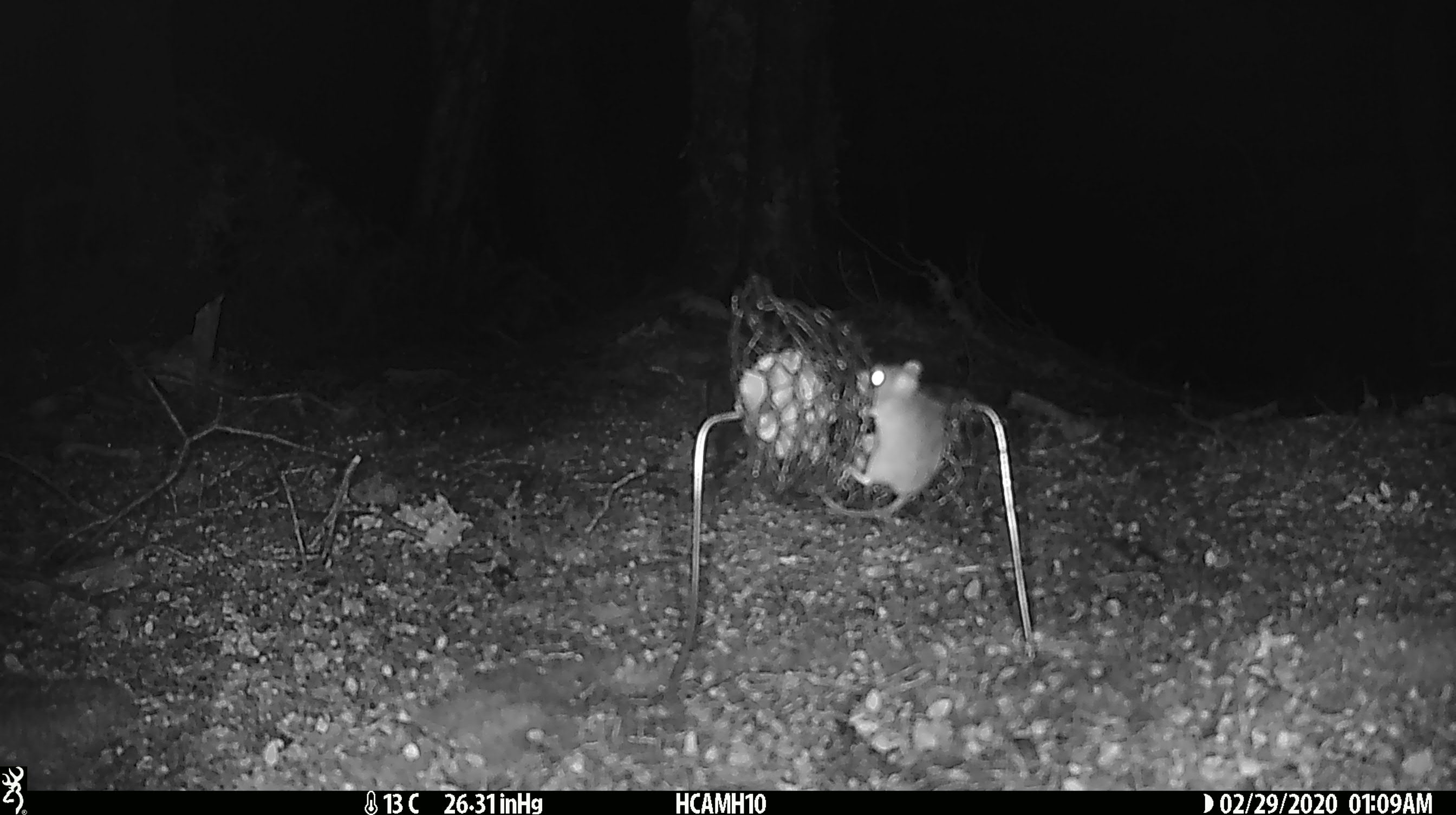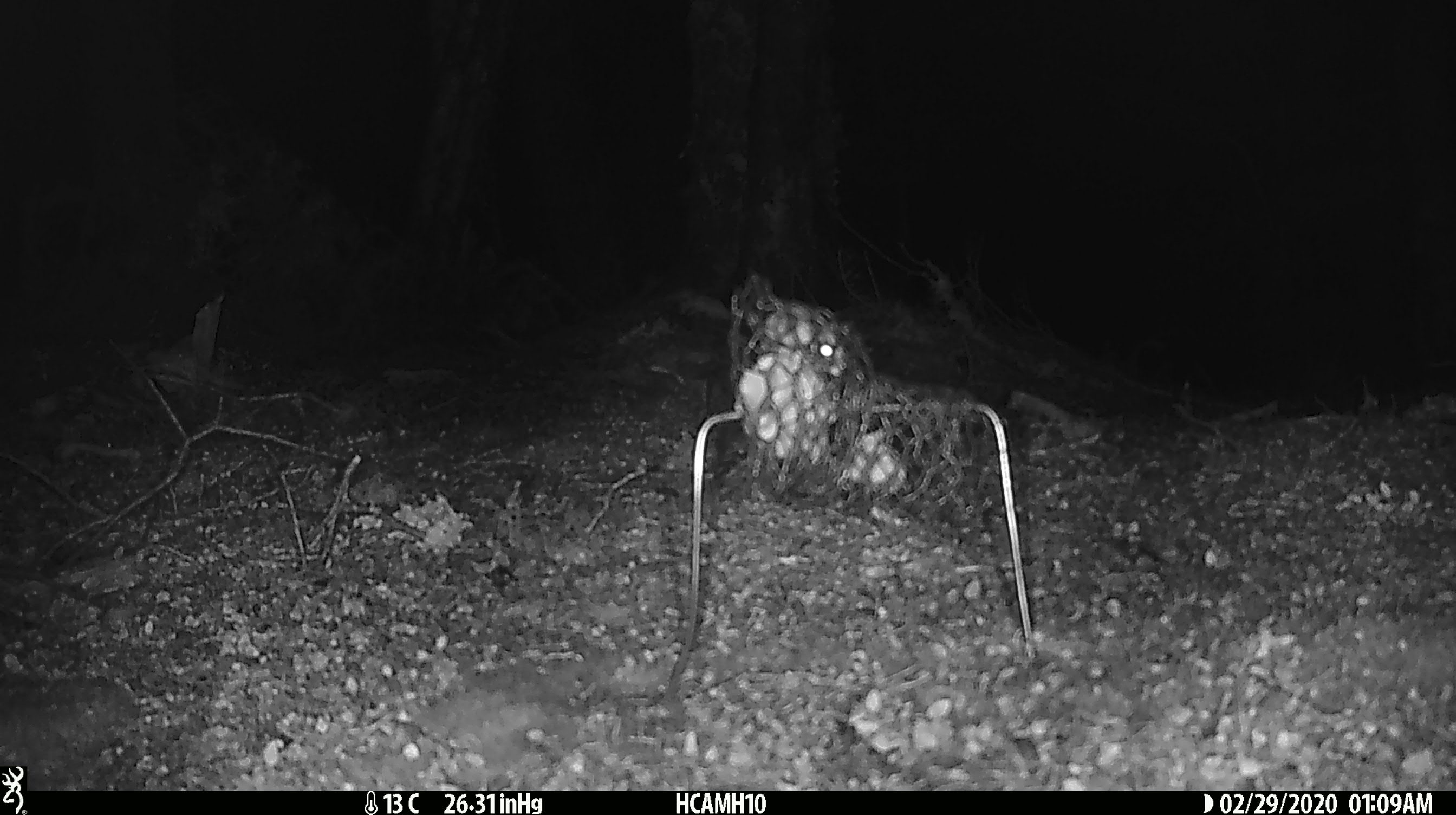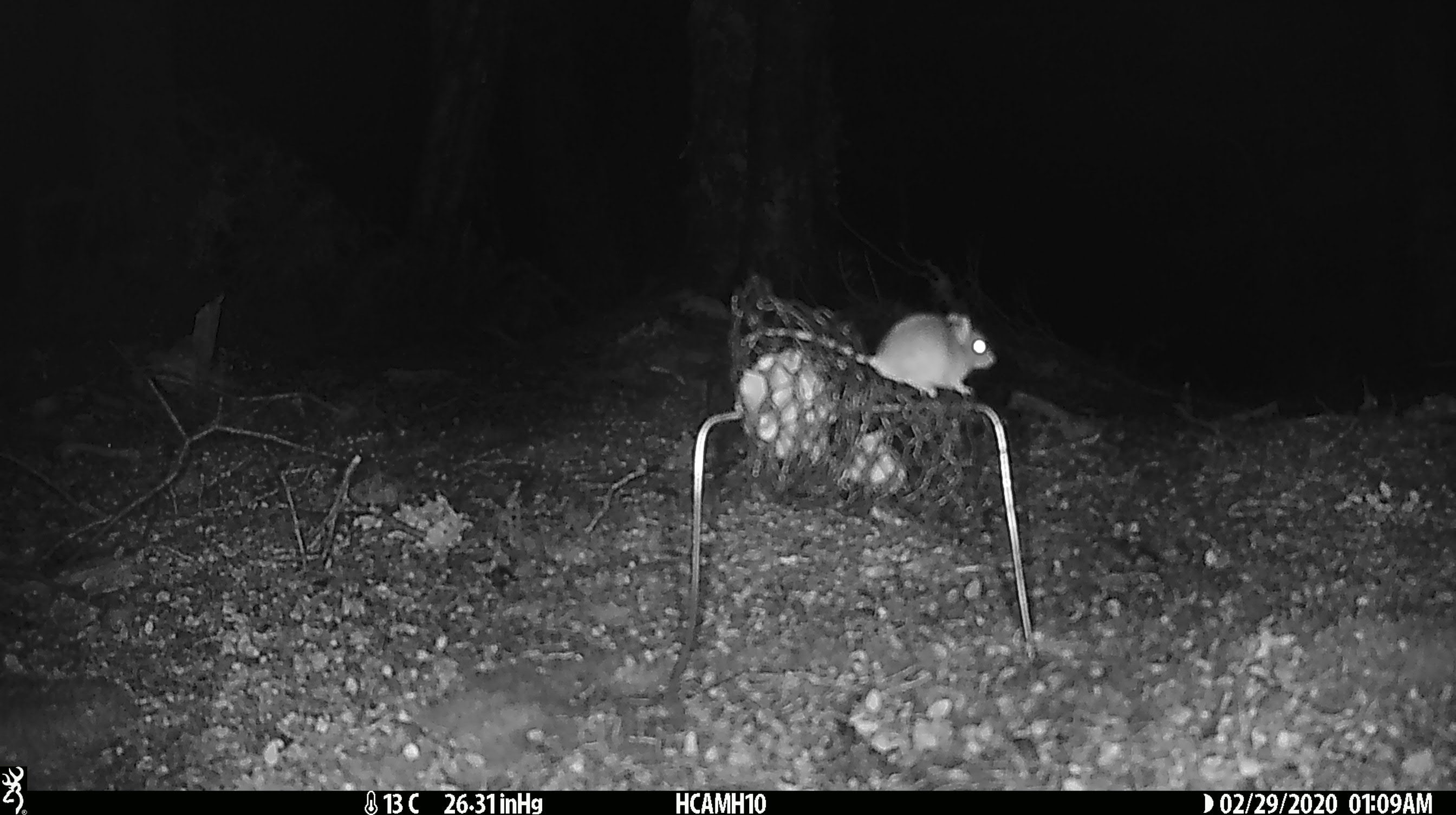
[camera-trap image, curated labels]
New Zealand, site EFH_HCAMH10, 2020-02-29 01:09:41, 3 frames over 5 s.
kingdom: Animalia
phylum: Chordata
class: Mammalia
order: Rodentia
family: Muridae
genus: Mus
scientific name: Mus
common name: mouse